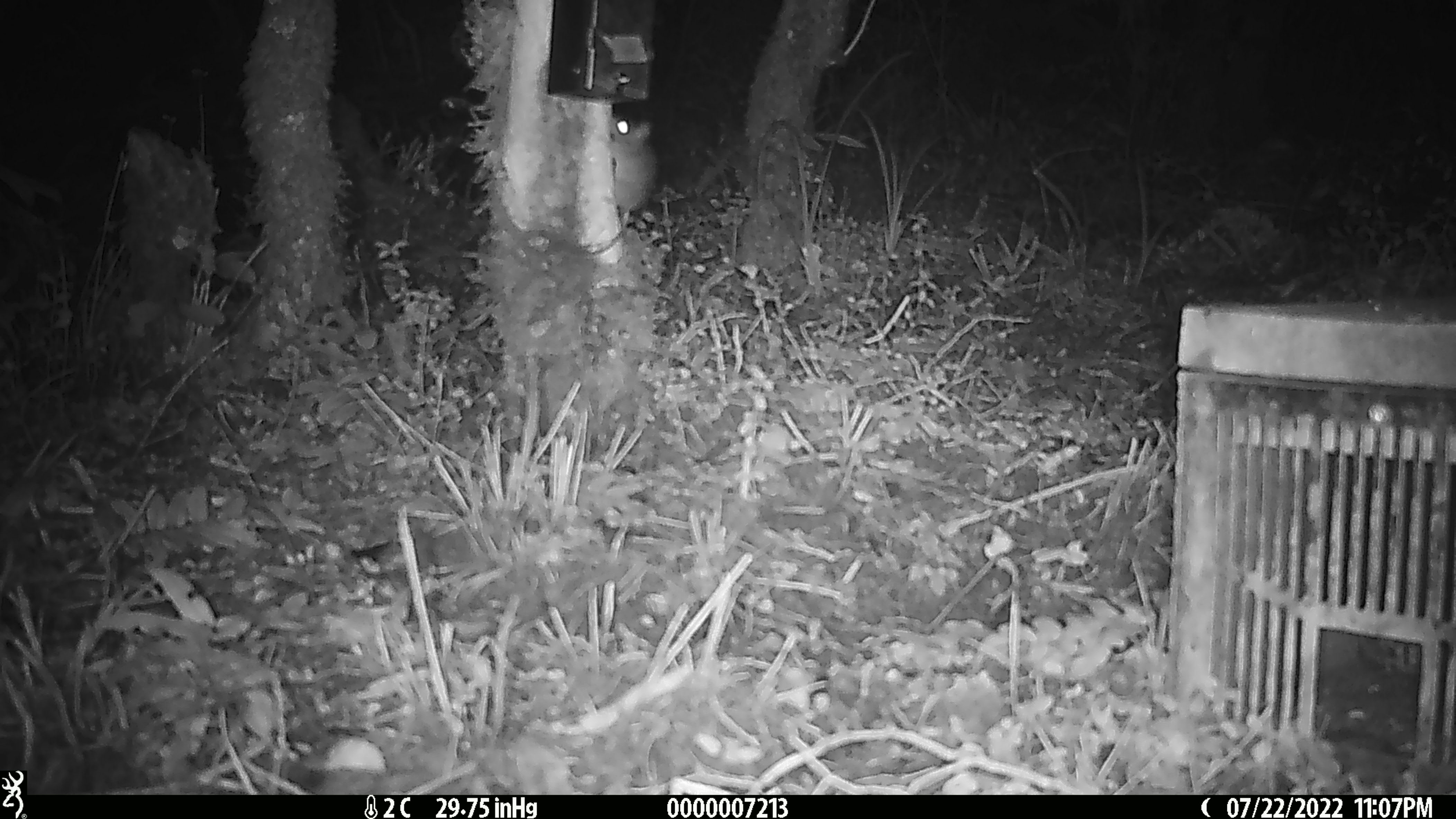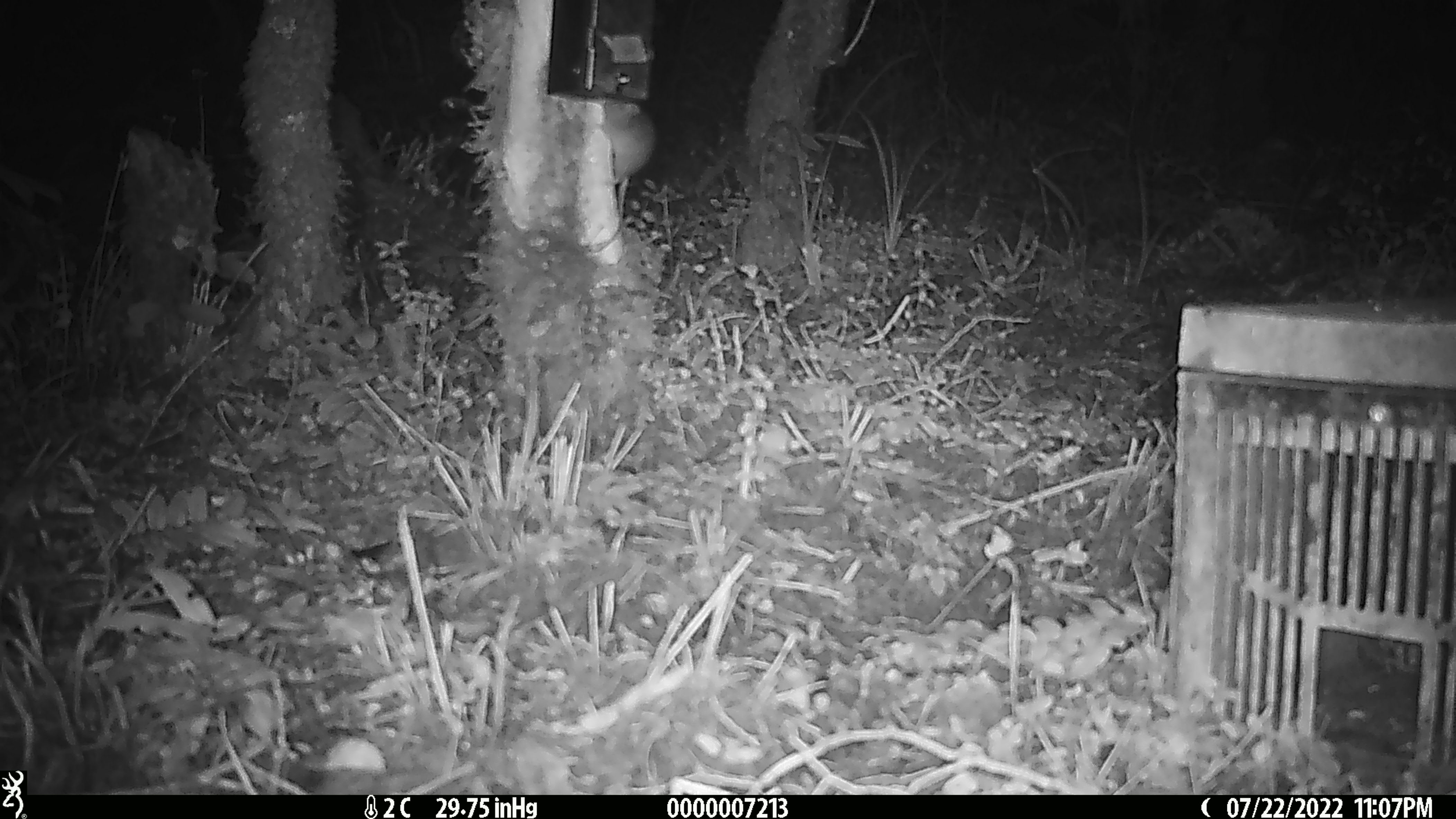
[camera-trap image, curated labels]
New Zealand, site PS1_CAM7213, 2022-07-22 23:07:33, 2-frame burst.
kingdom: Animalia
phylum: Chordata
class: Mammalia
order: Rodentia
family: Muridae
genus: Mus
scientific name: Mus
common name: mouse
Mouse (Mus).